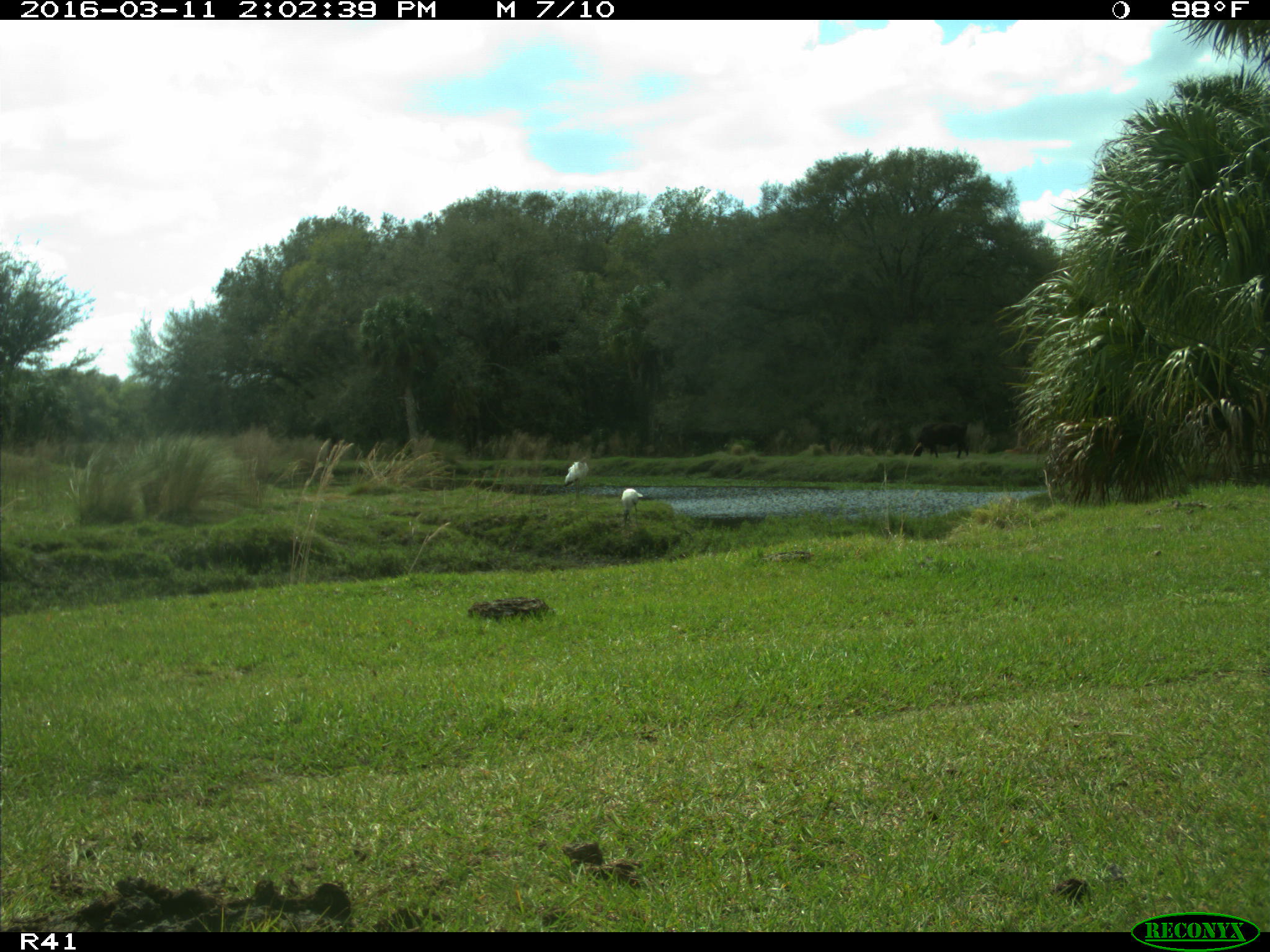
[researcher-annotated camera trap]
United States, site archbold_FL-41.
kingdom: Animalia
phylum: Chordata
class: Aves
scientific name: Aves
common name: birds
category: unidentified bird